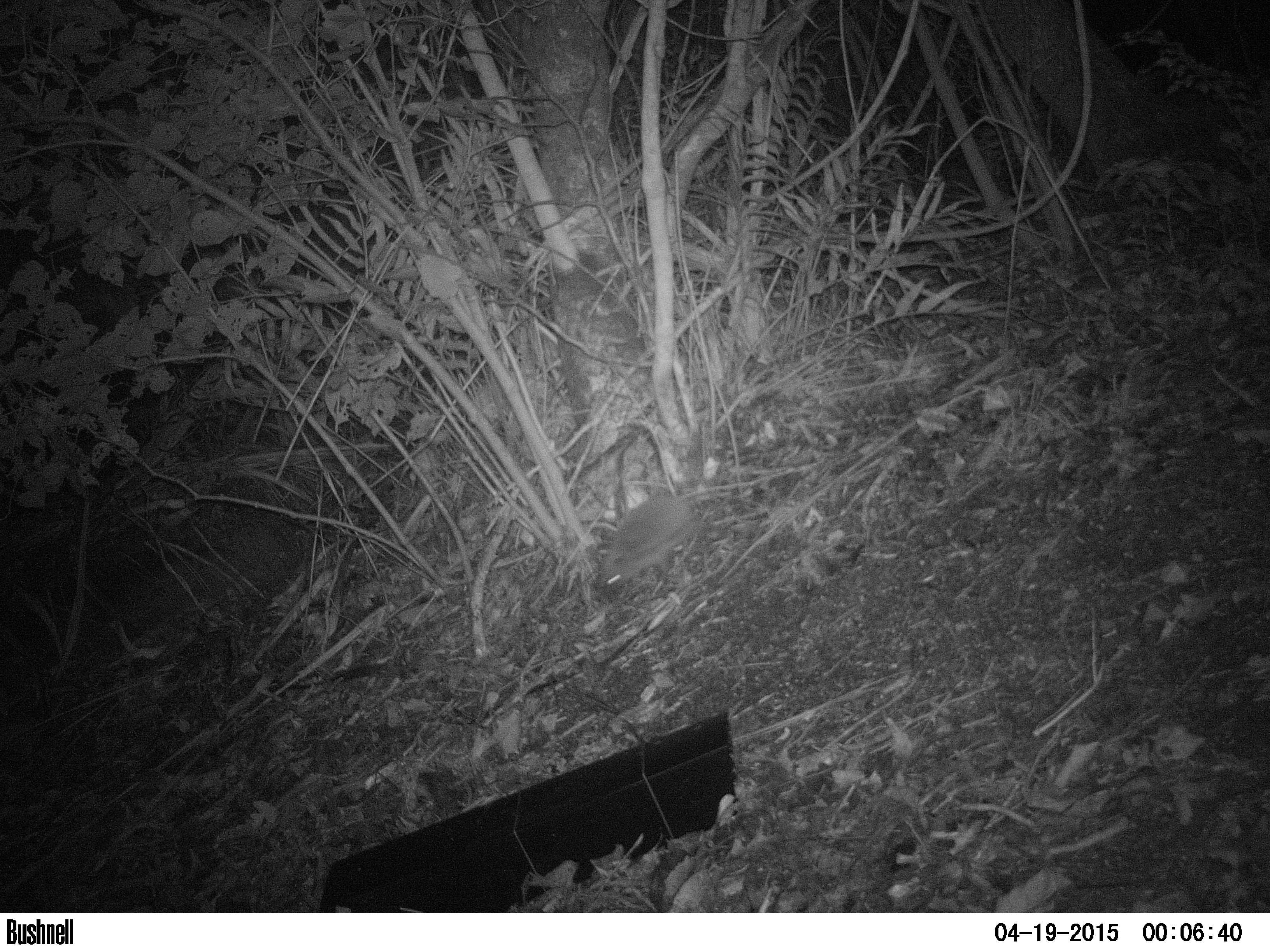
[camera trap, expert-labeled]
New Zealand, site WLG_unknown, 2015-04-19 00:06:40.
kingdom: Animalia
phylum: Chordata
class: Mammalia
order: Eulipotyphla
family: Erinaceidae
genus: Erinaceus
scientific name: Erinaceus europaeus europaeus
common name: european hedgehog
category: hedgehog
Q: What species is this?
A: Hedgehog (european hedgehog) (Erinaceus europaeus europaeus).